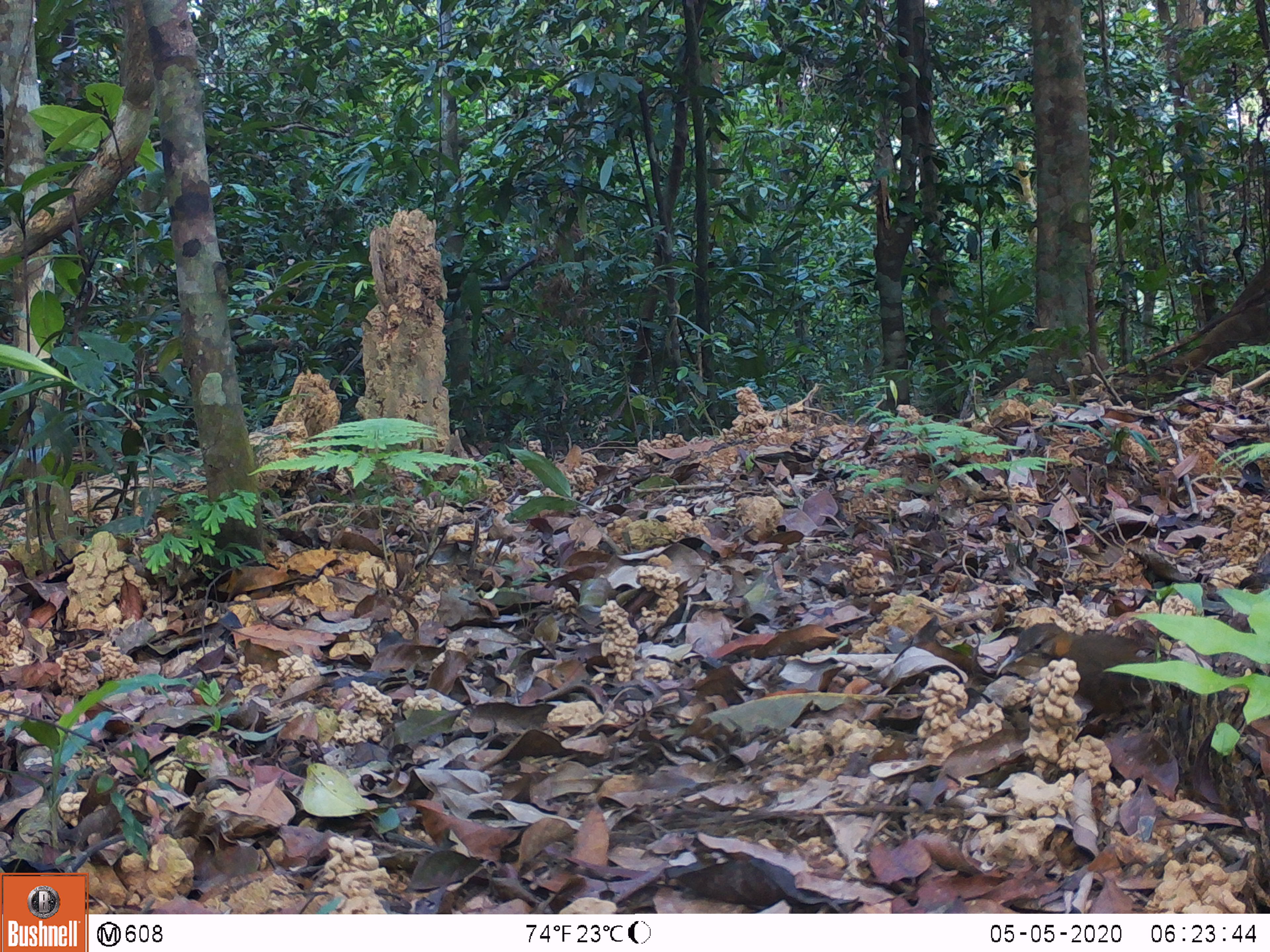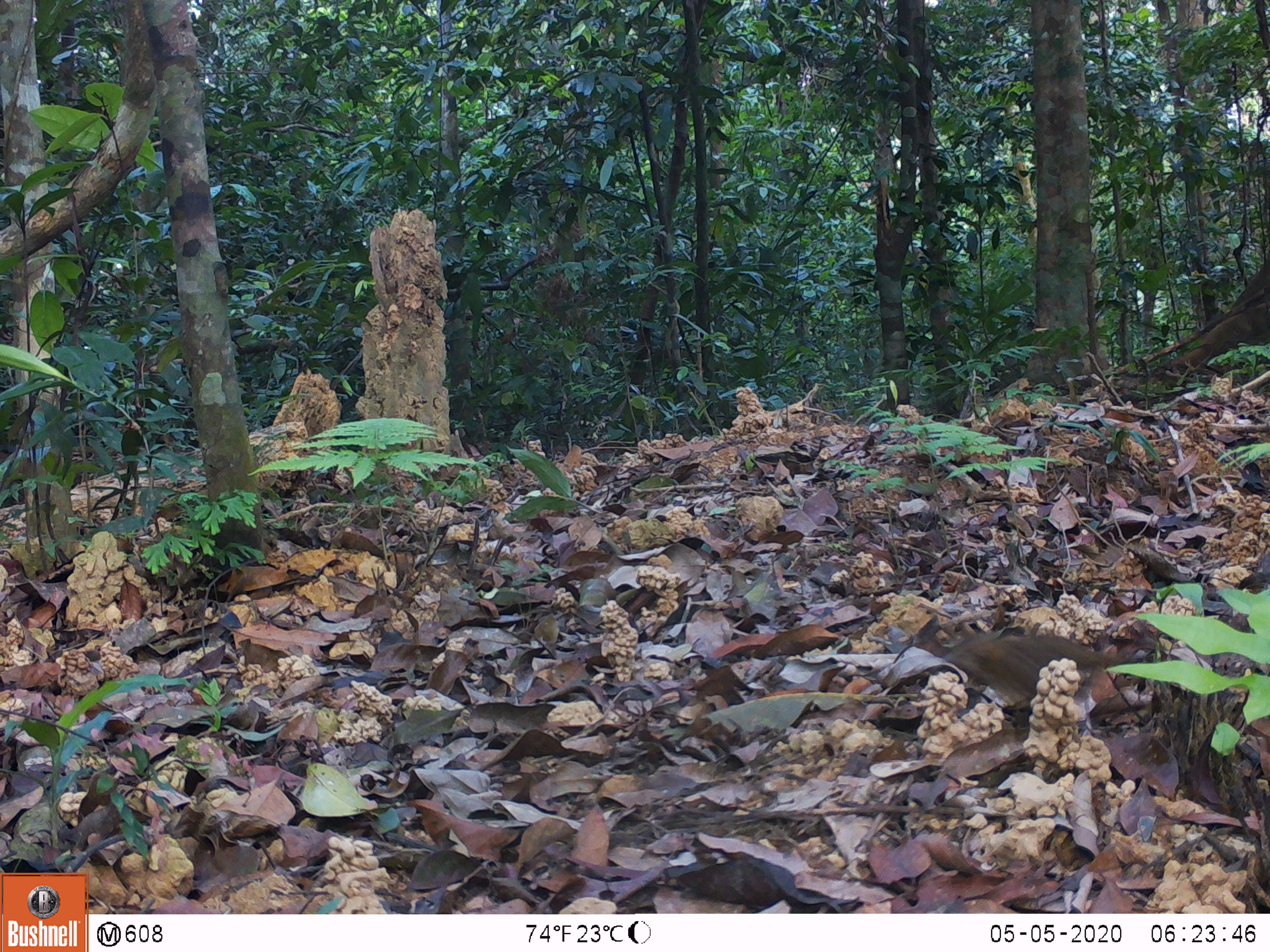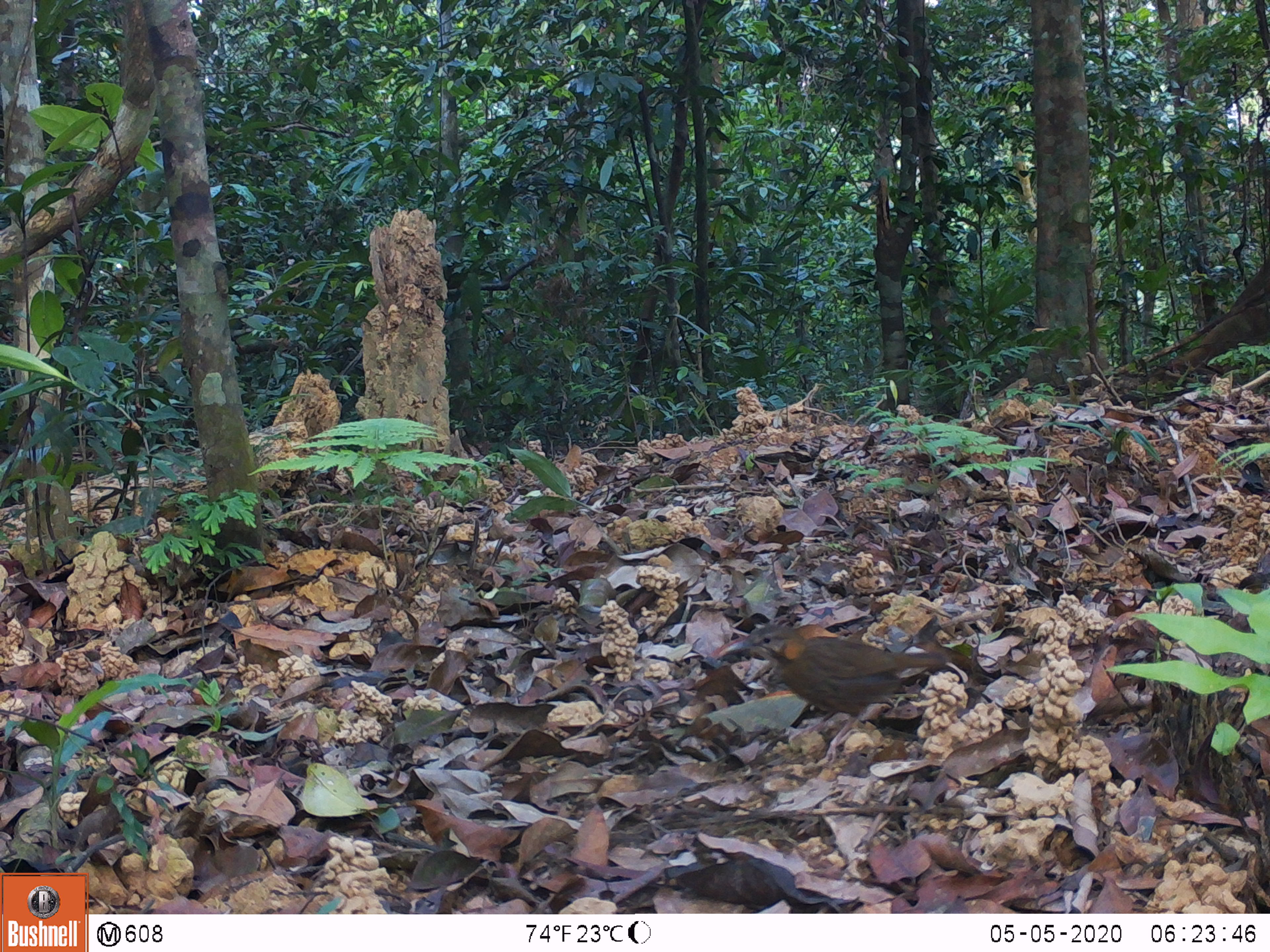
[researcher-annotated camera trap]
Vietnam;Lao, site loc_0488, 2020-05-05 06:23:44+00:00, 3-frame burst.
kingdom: Animalia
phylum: Chordata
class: Aves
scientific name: Aves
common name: bird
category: unidentified bird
Unidentified bird (bird) (Aves). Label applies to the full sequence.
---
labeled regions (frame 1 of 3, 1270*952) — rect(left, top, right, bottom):
unidentified bird: rect(995, 622, 1181, 711)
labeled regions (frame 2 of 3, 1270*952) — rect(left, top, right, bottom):
unidentified bird: rect(943, 631, 1113, 699)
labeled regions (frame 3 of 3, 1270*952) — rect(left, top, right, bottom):
unidentified bird: rect(718, 622, 952, 767)